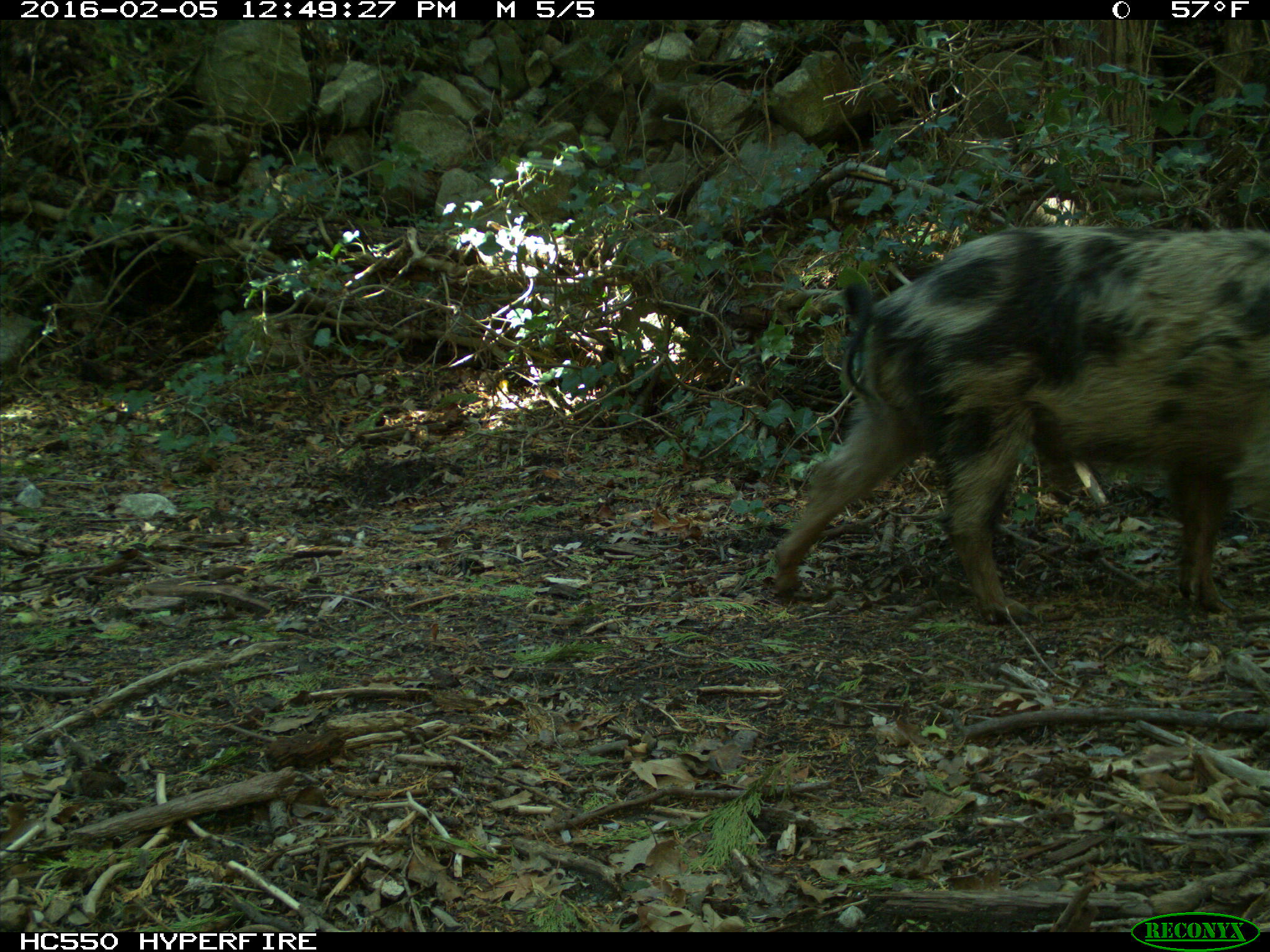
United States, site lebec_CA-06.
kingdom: Animalia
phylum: Chordata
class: Mammalia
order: Artiodactyla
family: Suidae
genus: Sus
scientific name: Sus scrofa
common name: wild boar